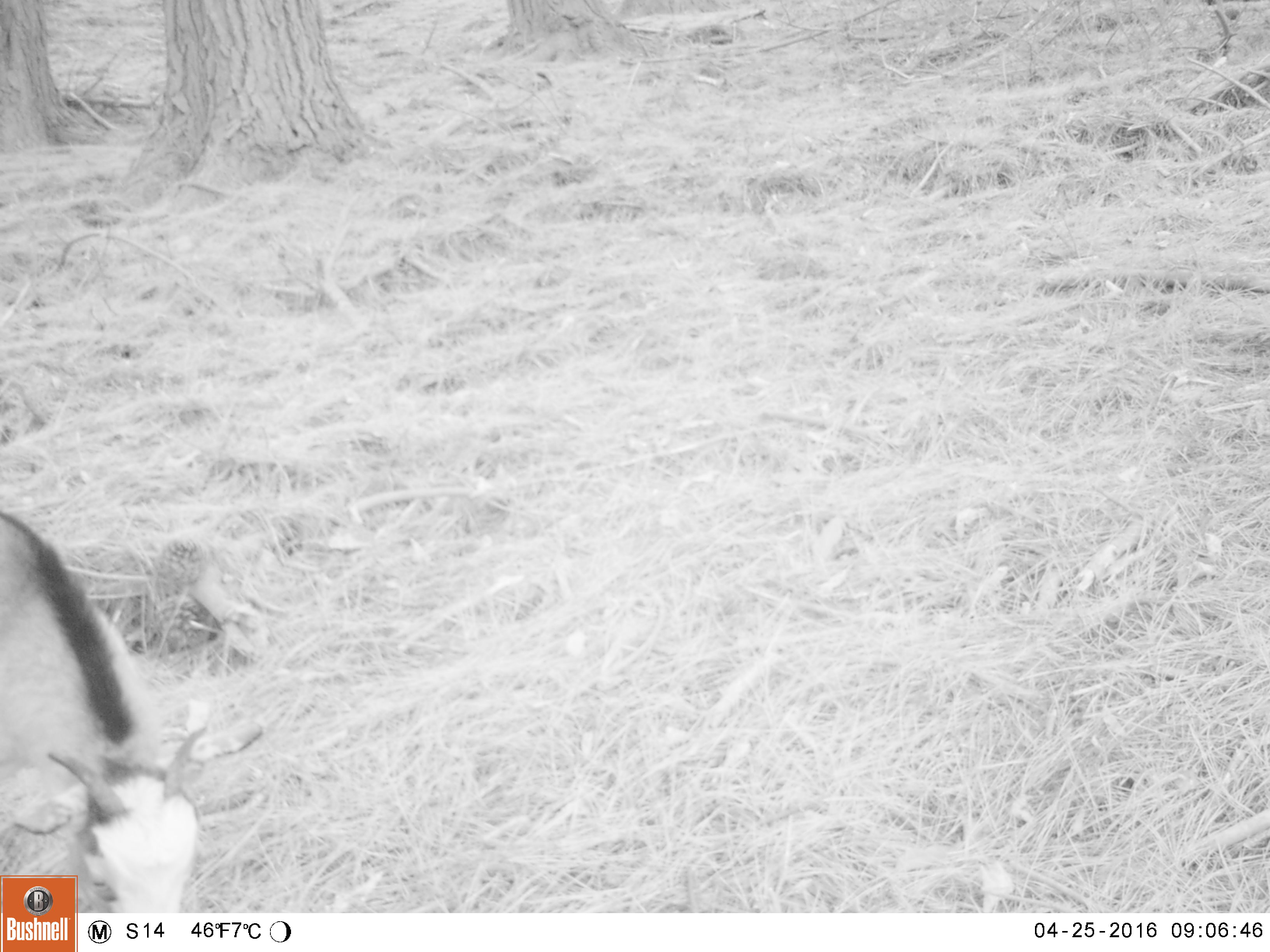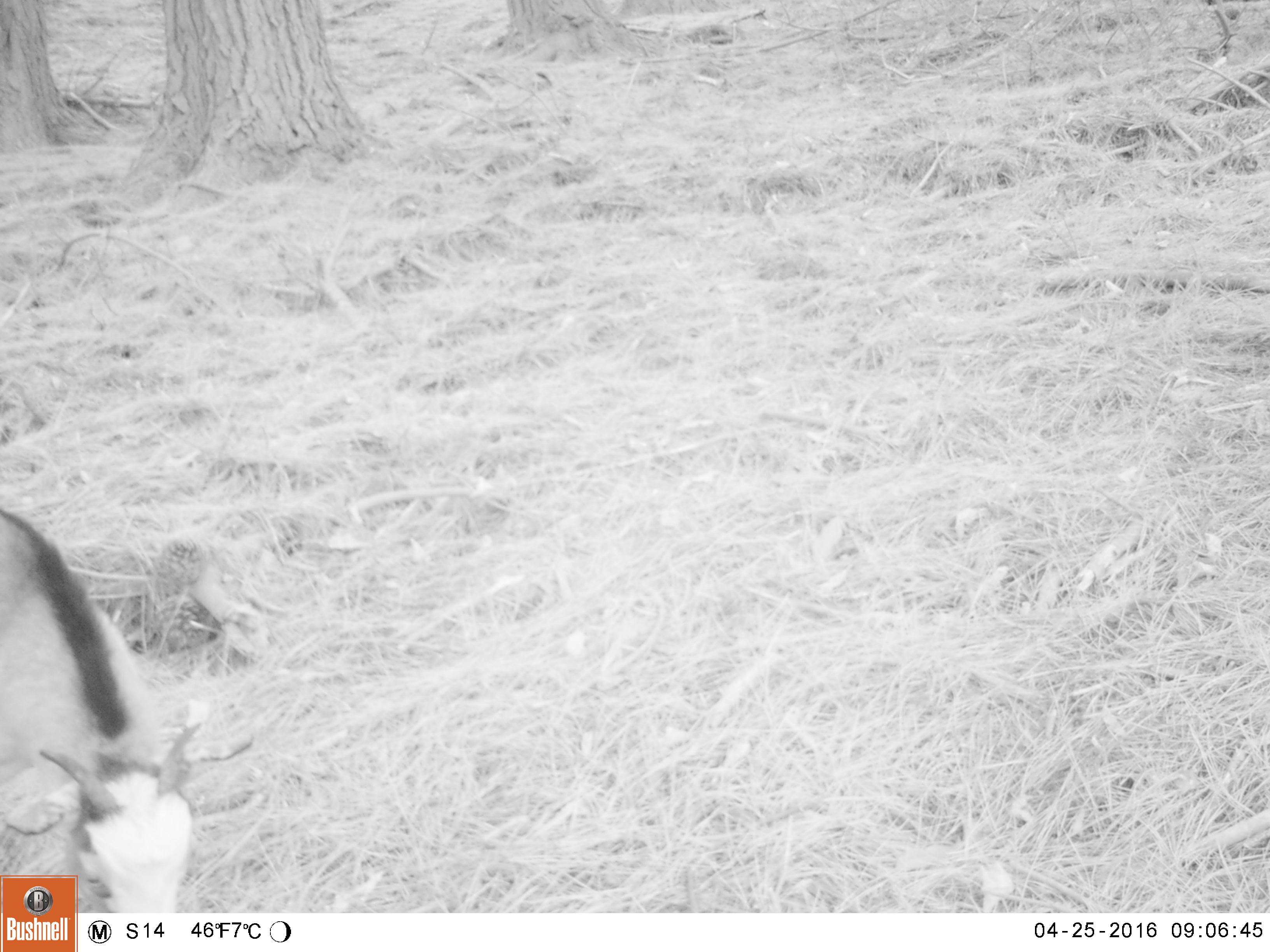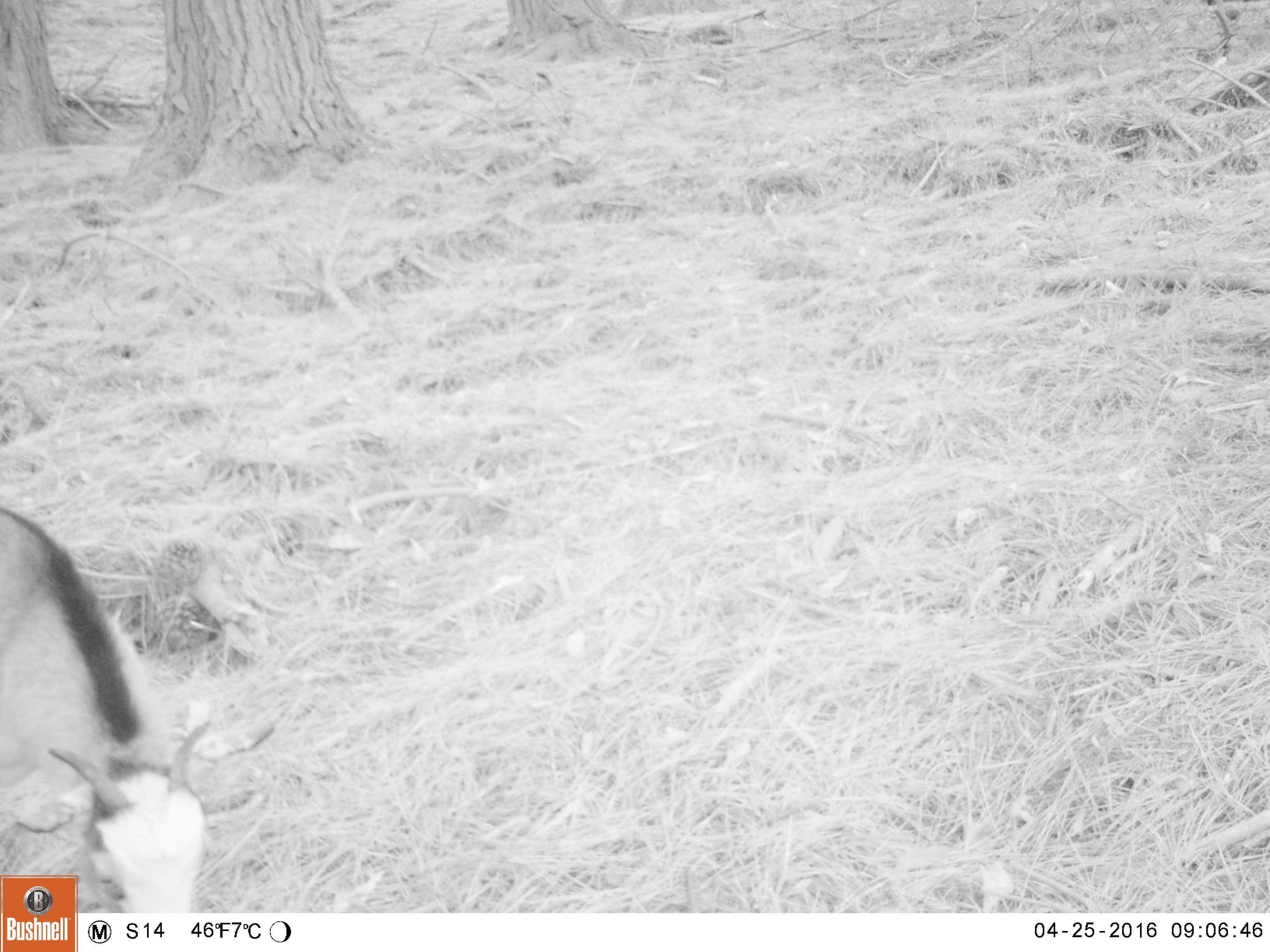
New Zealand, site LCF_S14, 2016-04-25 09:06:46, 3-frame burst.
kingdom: Animalia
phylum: Chordata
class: Mammalia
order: Artiodactyla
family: Bovidae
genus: Capra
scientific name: Capra hircus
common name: goat